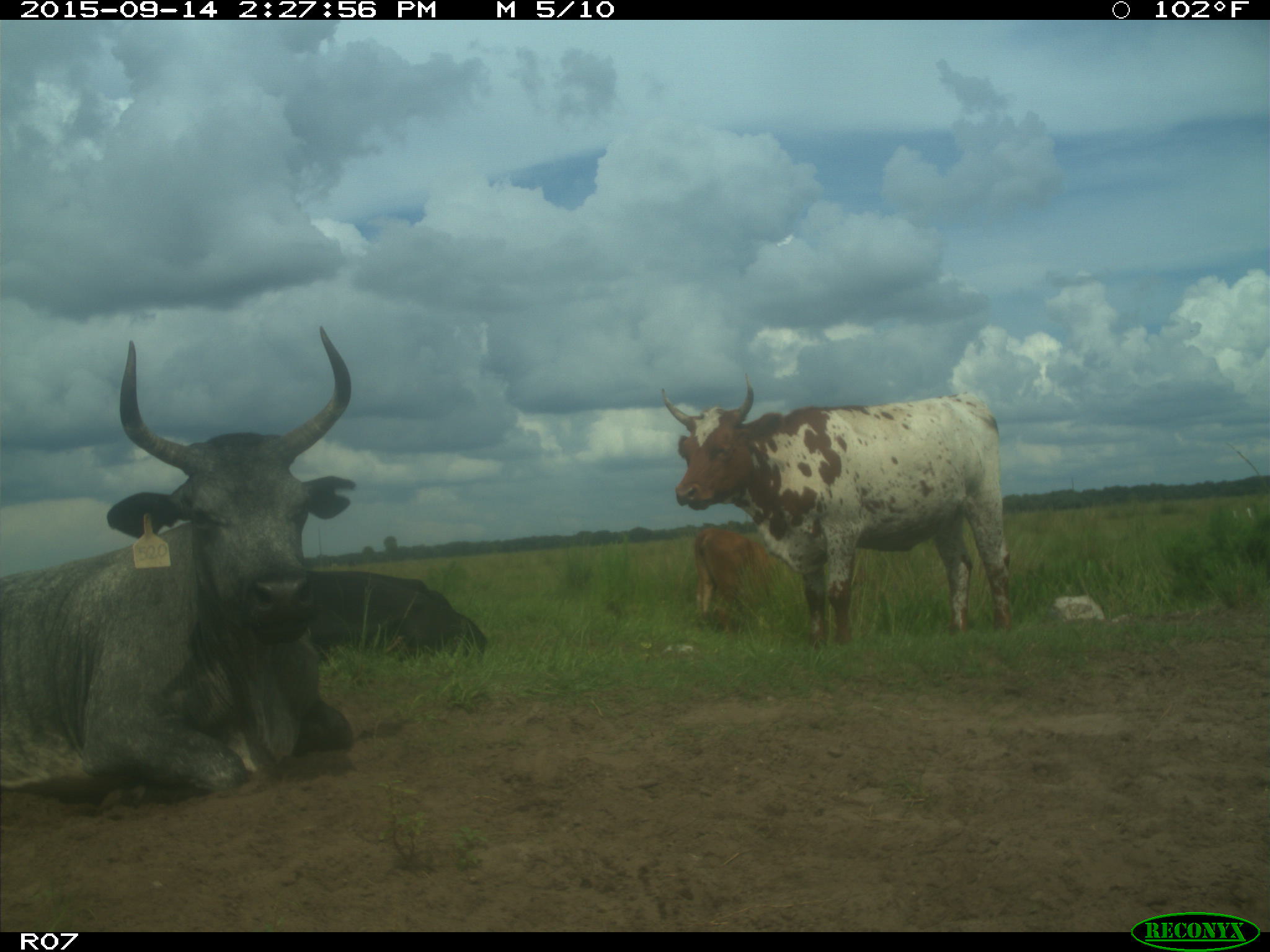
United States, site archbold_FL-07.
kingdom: Animalia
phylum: Chordata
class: Mammalia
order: Artiodactyla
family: Bovidae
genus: Bos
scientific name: Bos taurus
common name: domestic cow